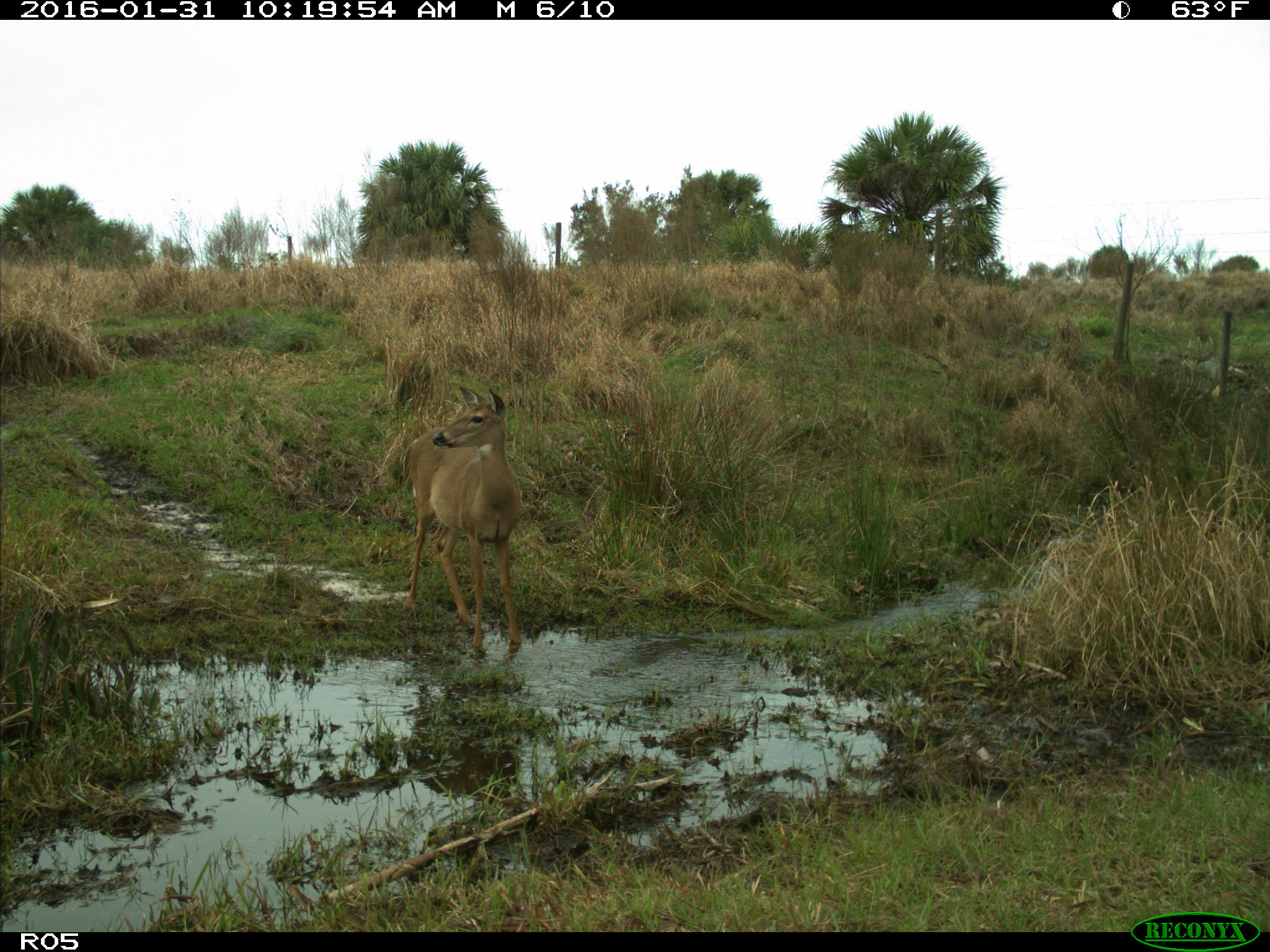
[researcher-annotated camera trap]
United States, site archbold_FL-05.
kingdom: Animalia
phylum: Chordata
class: Mammalia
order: Artiodactyla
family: Cervidae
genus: Odocoileus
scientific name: Odocoileus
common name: deer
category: unidentified deer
Unidentified deer (deer) (Odocoileus).